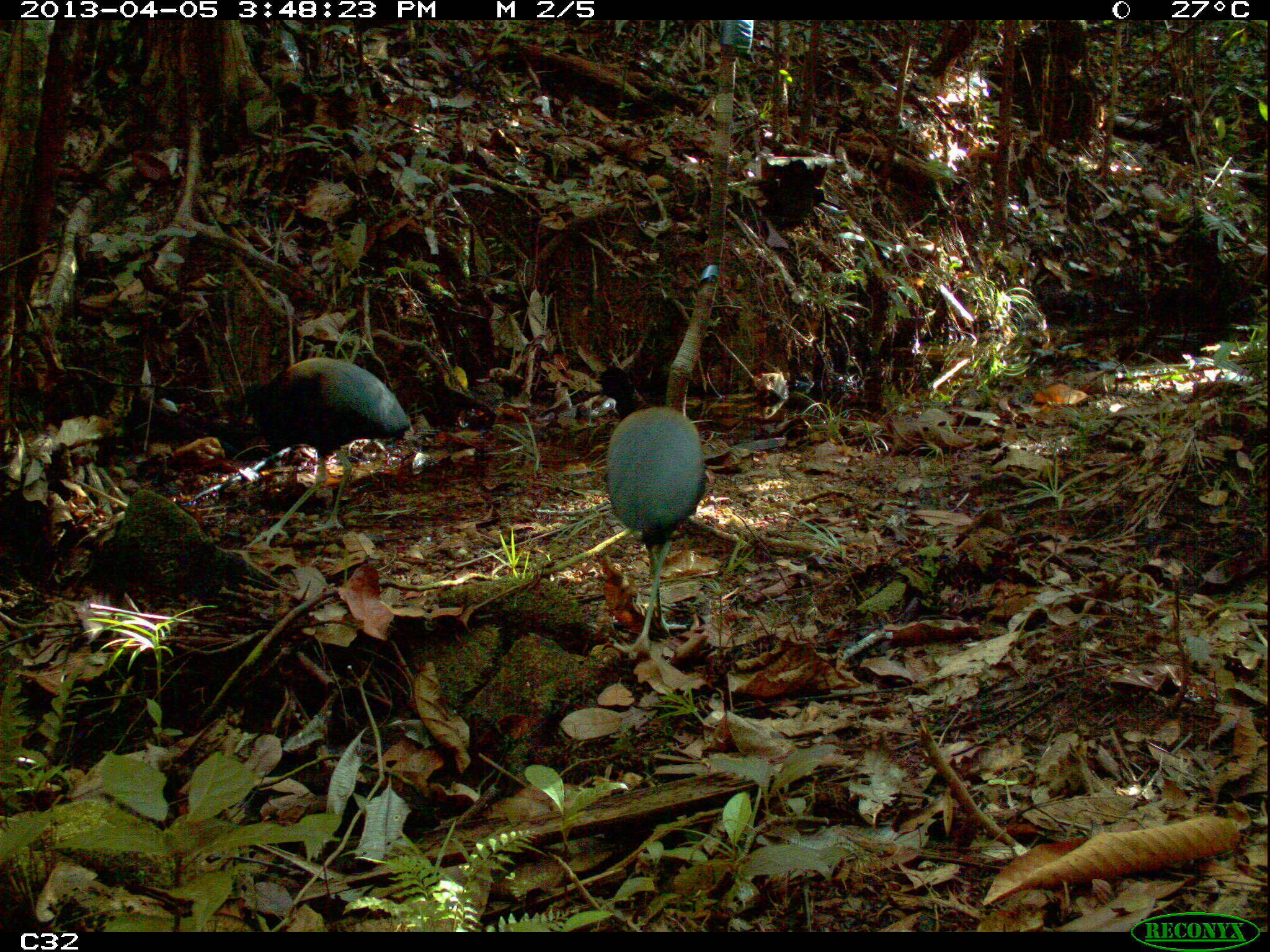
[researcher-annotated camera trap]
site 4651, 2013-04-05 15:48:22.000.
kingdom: Animalia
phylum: Chordata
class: Aves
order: Gruiformes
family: Psophiidae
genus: Psophia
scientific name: Psophia crepitans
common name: gray-winged trumpeter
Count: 2.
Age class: adult.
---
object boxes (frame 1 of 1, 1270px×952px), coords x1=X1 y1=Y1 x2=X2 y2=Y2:
psophia crepitans: x1=249 y1=356 x2=411 y2=545; x1=599 y1=403 x2=707 y2=659